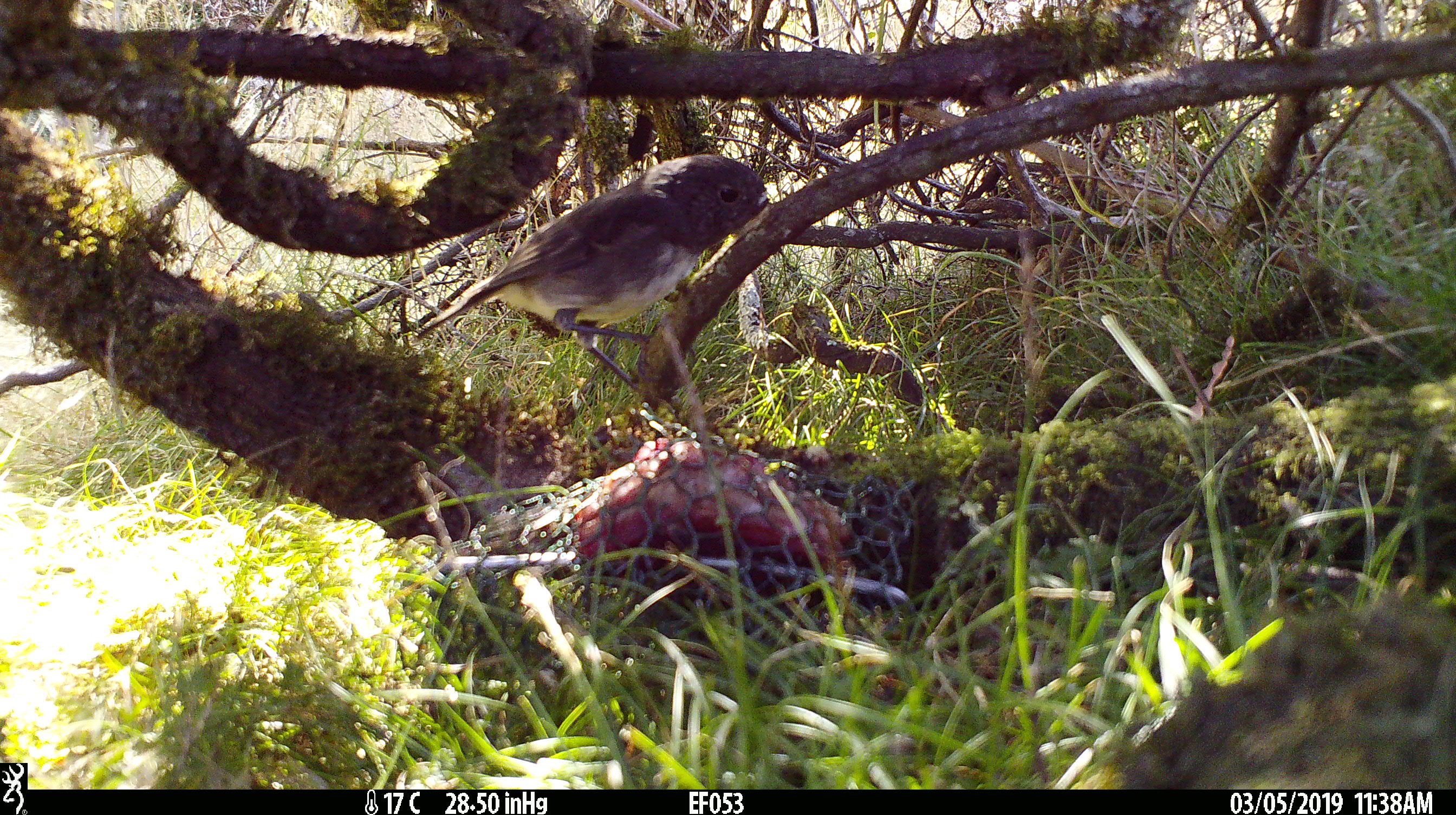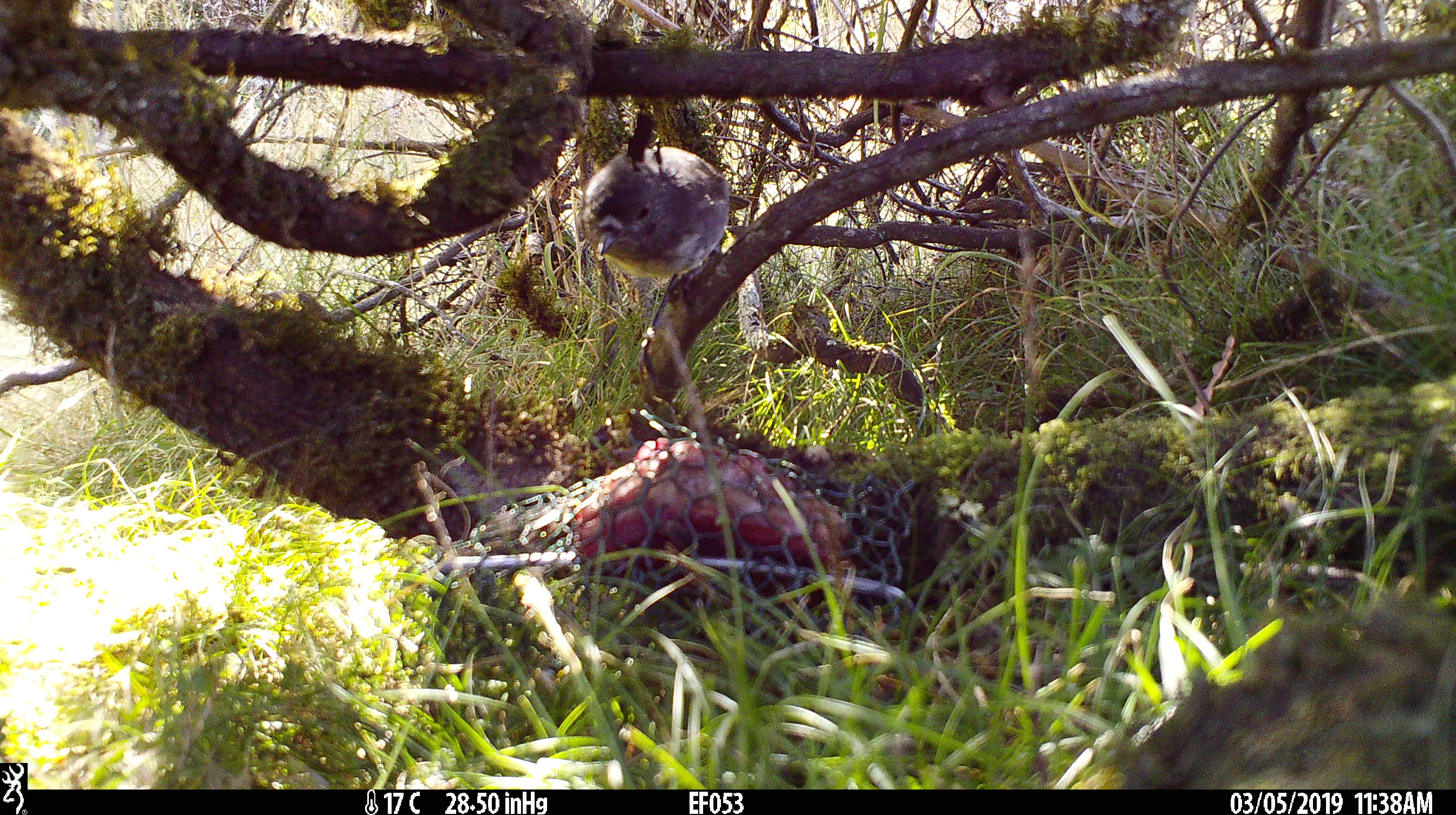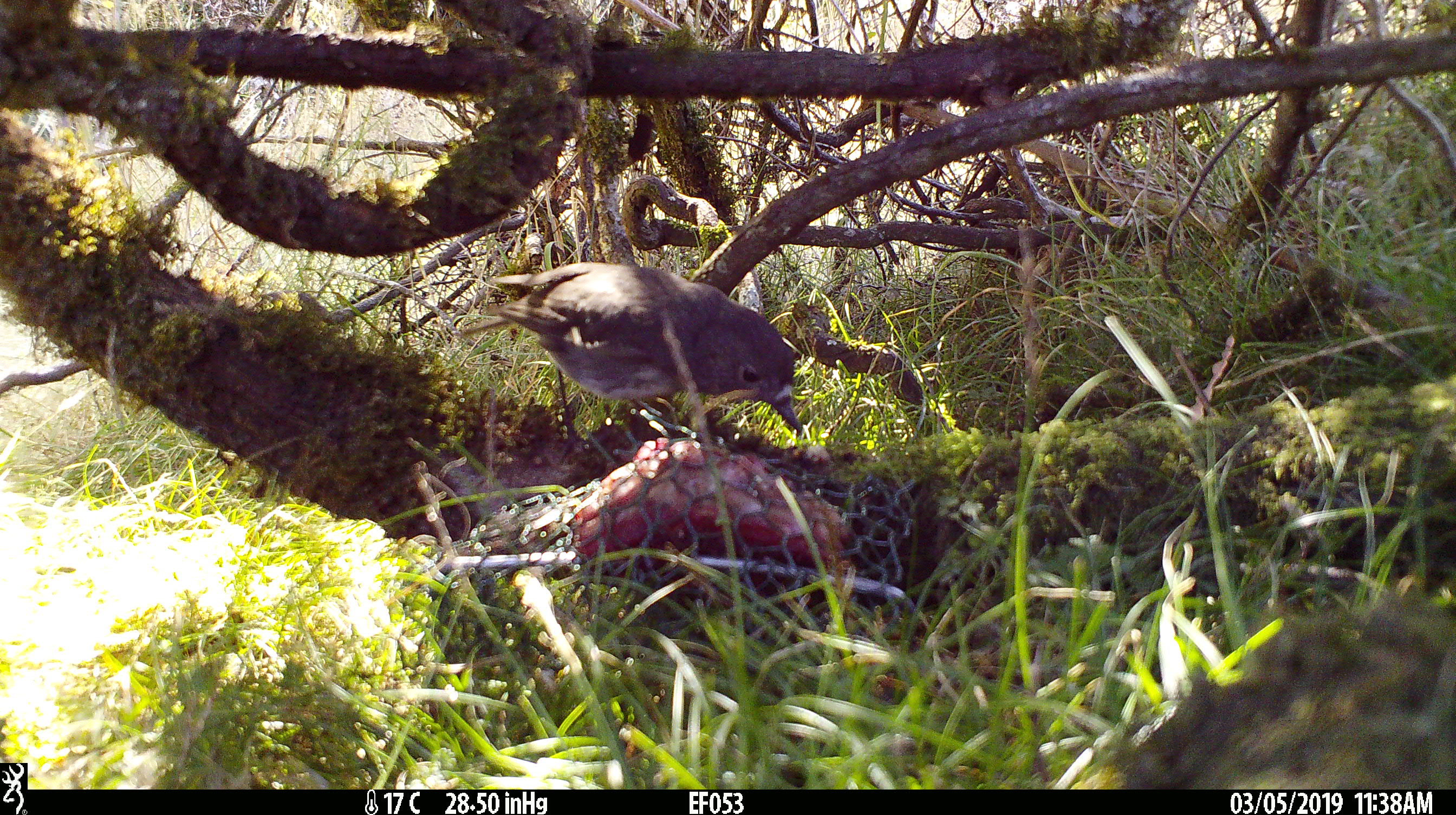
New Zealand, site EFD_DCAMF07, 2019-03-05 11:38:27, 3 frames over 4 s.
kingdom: Animalia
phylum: Chordata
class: Aves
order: Passeriformes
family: Petroicidae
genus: Petroica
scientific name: Petroica australis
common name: new zealand robin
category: robin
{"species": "robin (new zealand robin) (Petroica australis)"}